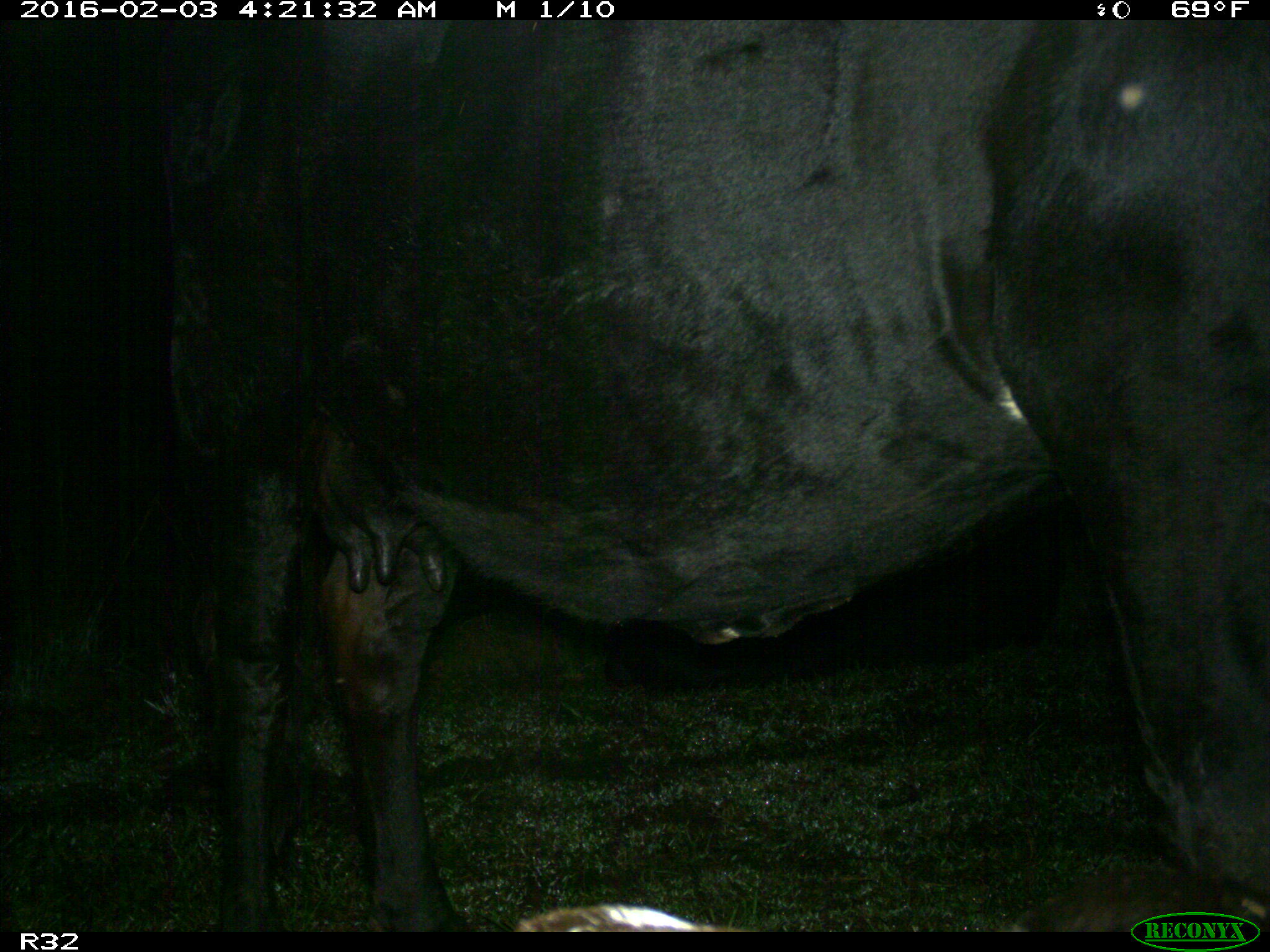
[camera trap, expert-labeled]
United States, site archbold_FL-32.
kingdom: Animalia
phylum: Chordata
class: Mammalia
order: Artiodactyla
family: Bovidae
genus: Bos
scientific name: Bos taurus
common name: domestic cow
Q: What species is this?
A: Bos taurus (domestic cow).